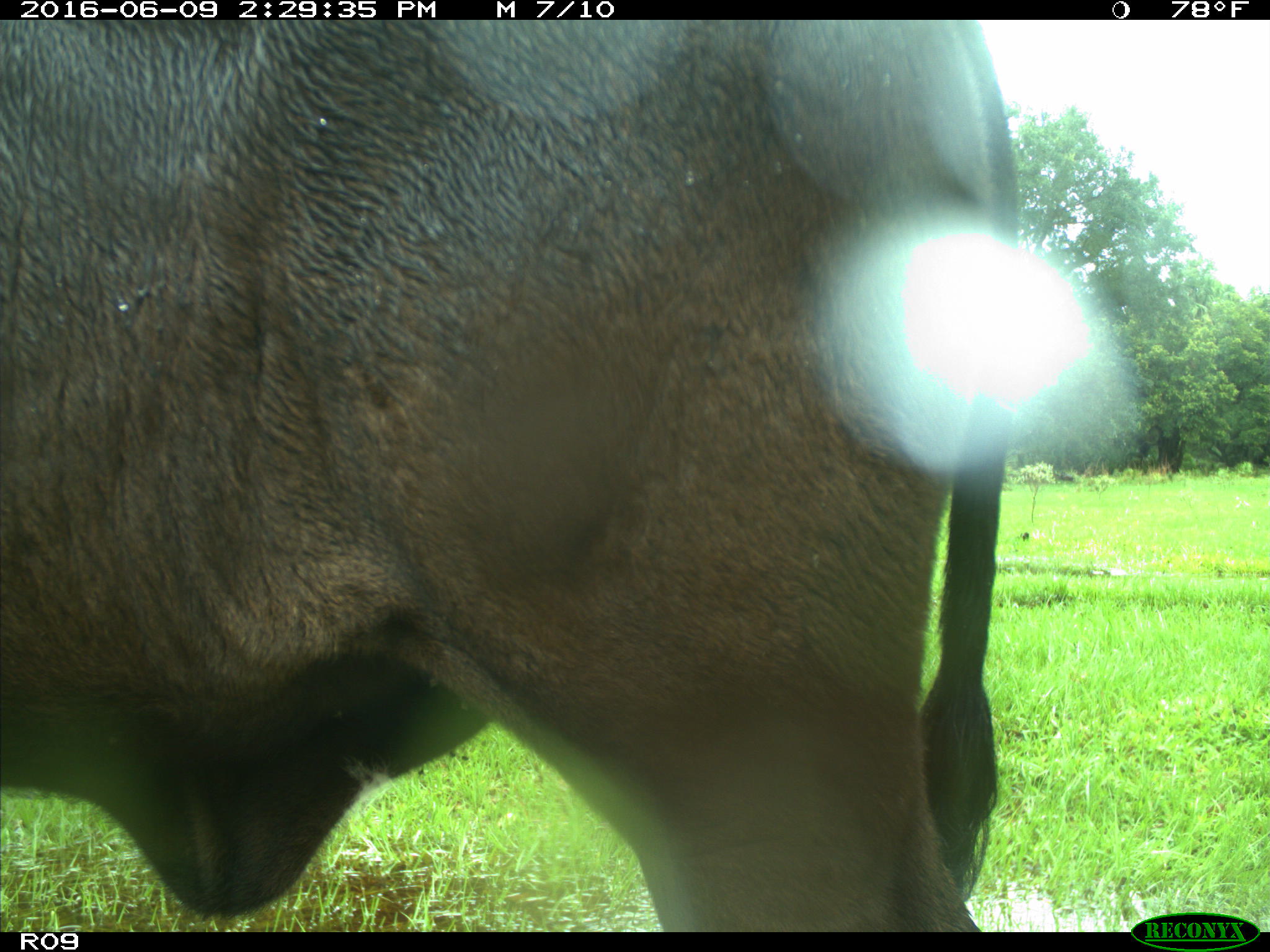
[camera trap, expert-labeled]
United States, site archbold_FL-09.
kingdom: Animalia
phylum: Chordata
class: Mammalia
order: Artiodactyla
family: Bovidae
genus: Bos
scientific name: Bos taurus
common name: domestic cow